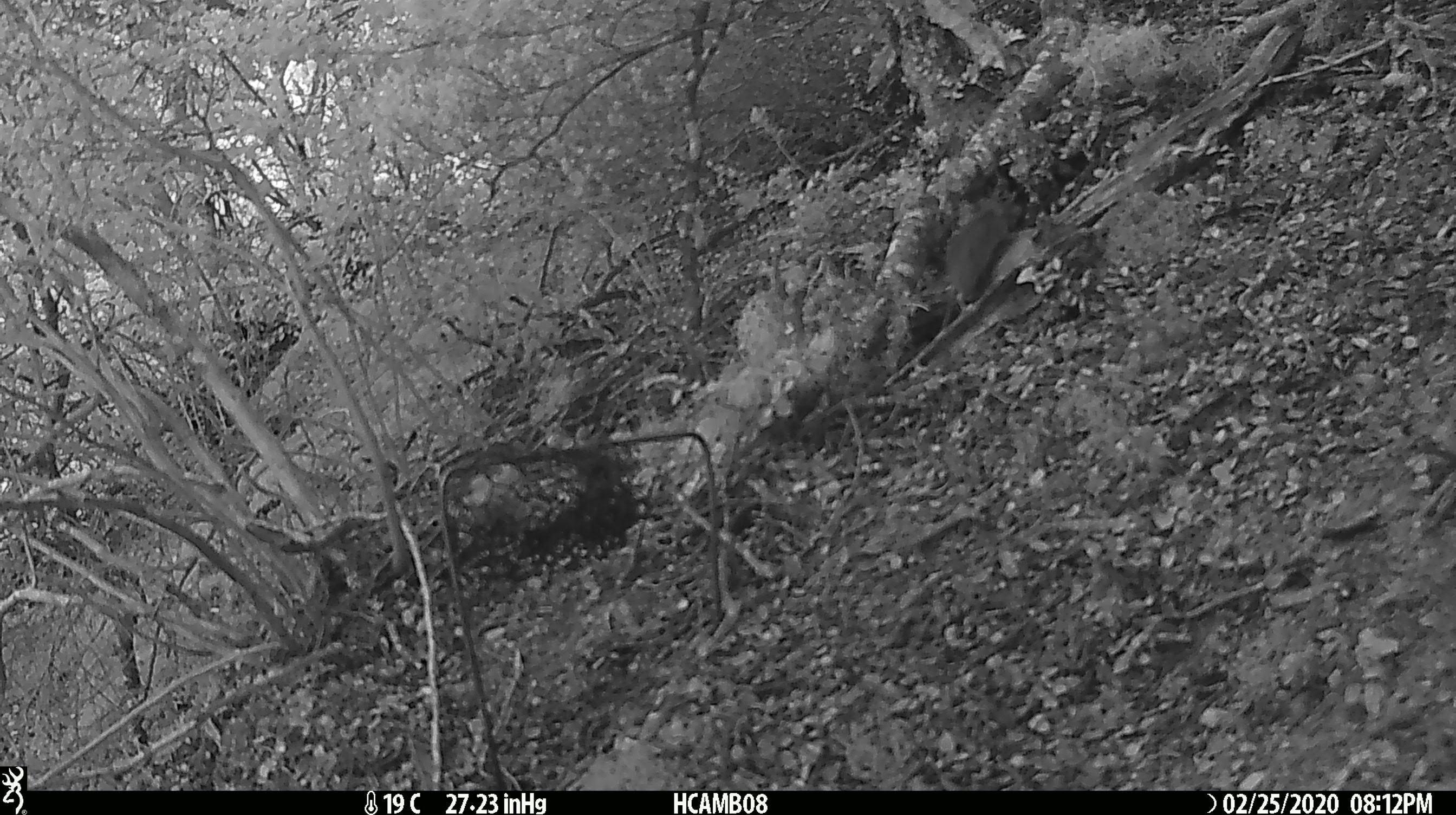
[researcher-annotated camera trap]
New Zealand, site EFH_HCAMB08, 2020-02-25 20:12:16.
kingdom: Animalia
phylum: Chordata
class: Mammalia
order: Rodentia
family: Muridae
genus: Mus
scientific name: Mus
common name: mouse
Mouse (Mus).